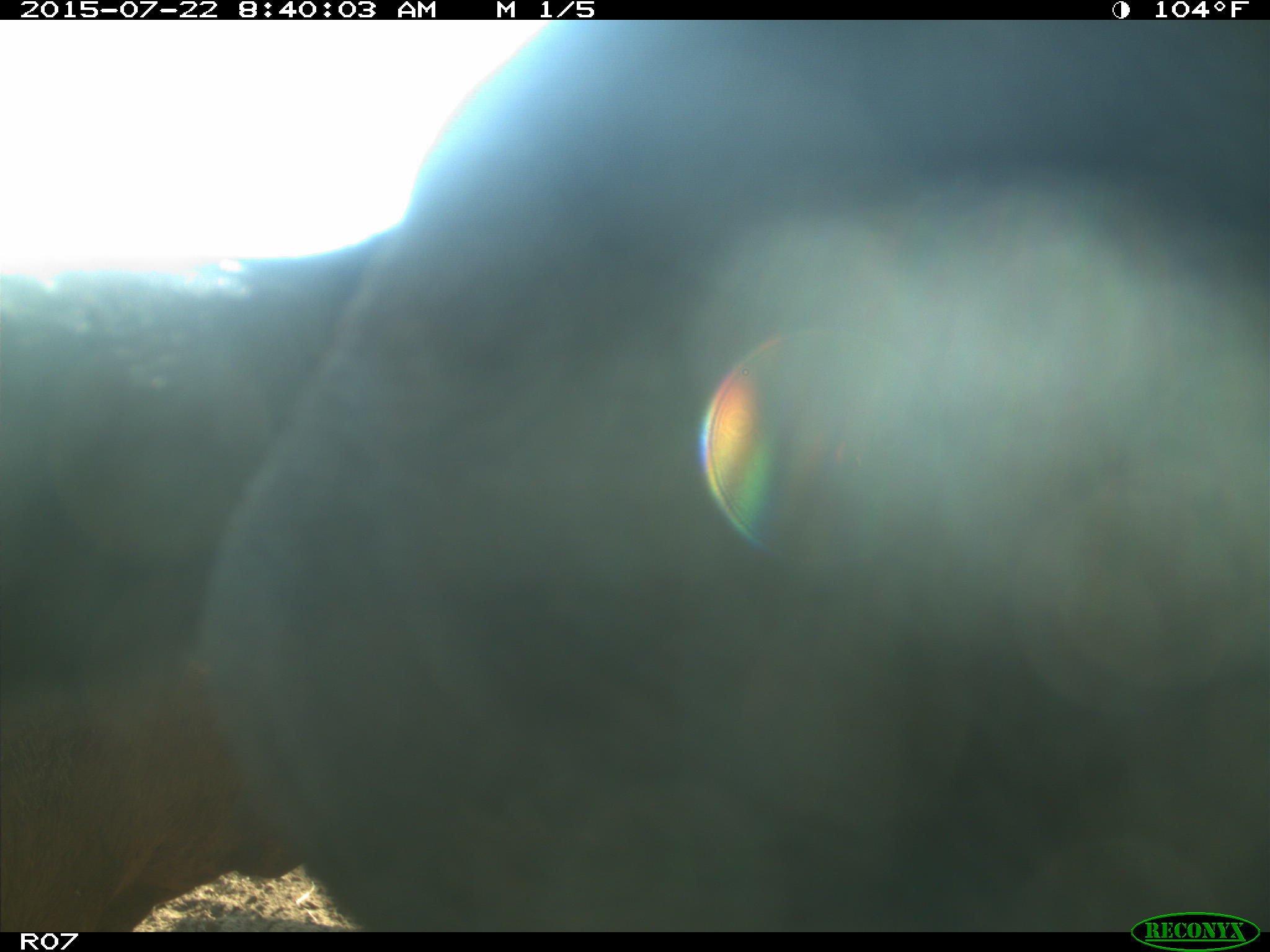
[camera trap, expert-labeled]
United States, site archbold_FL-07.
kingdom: Animalia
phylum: Chordata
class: Mammalia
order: Artiodactyla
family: Bovidae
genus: Bos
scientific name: Bos taurus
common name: domestic cow